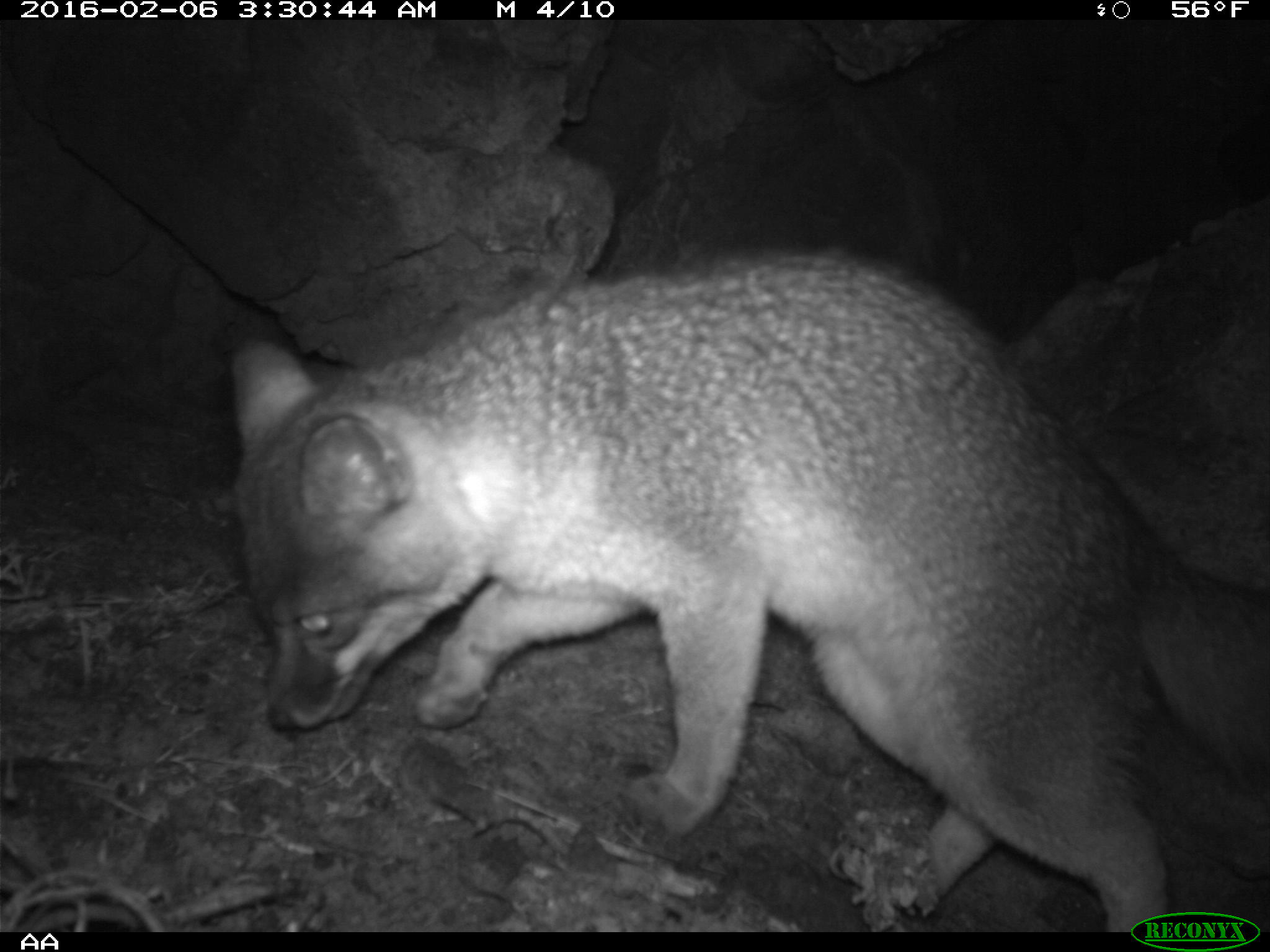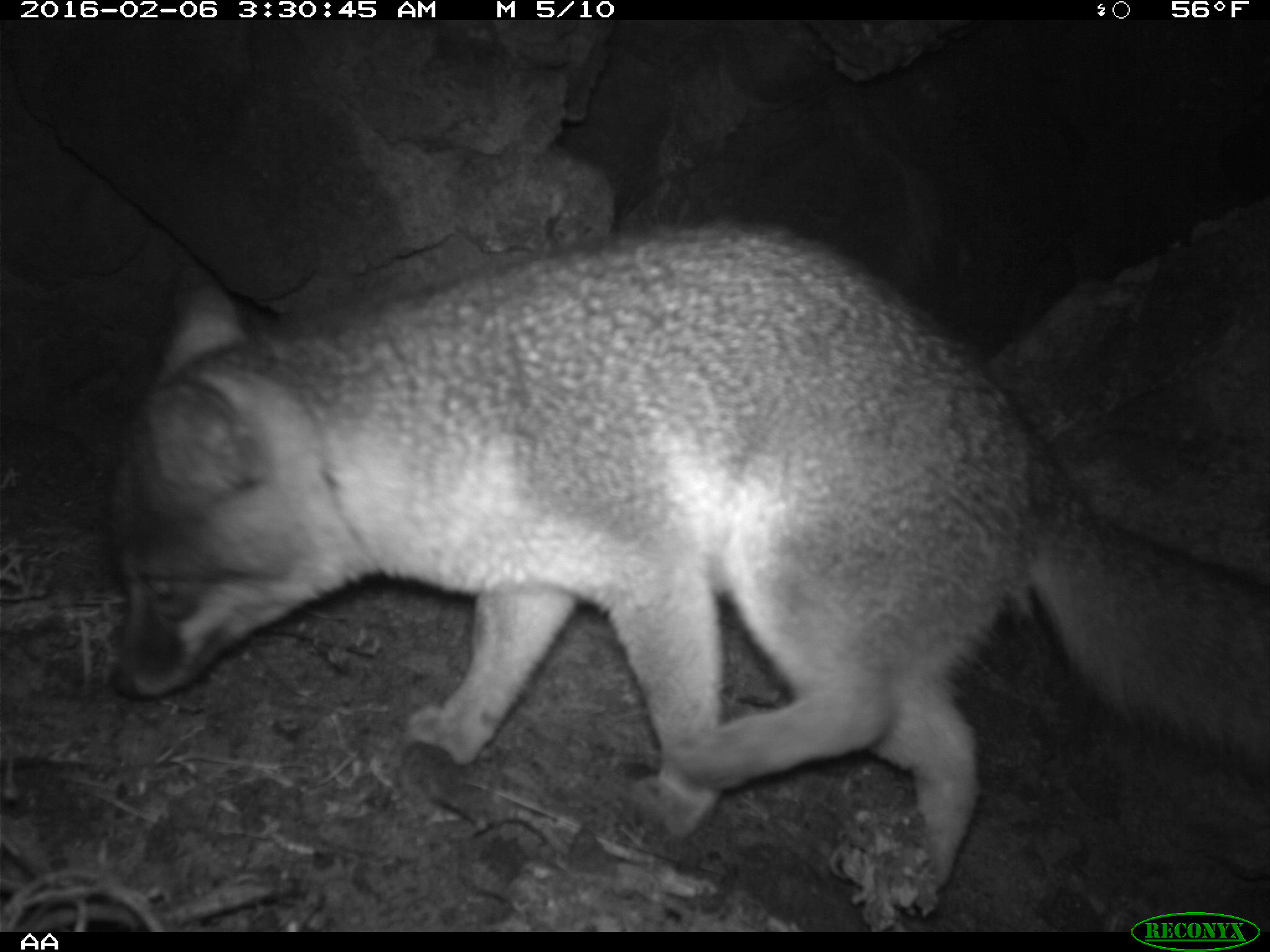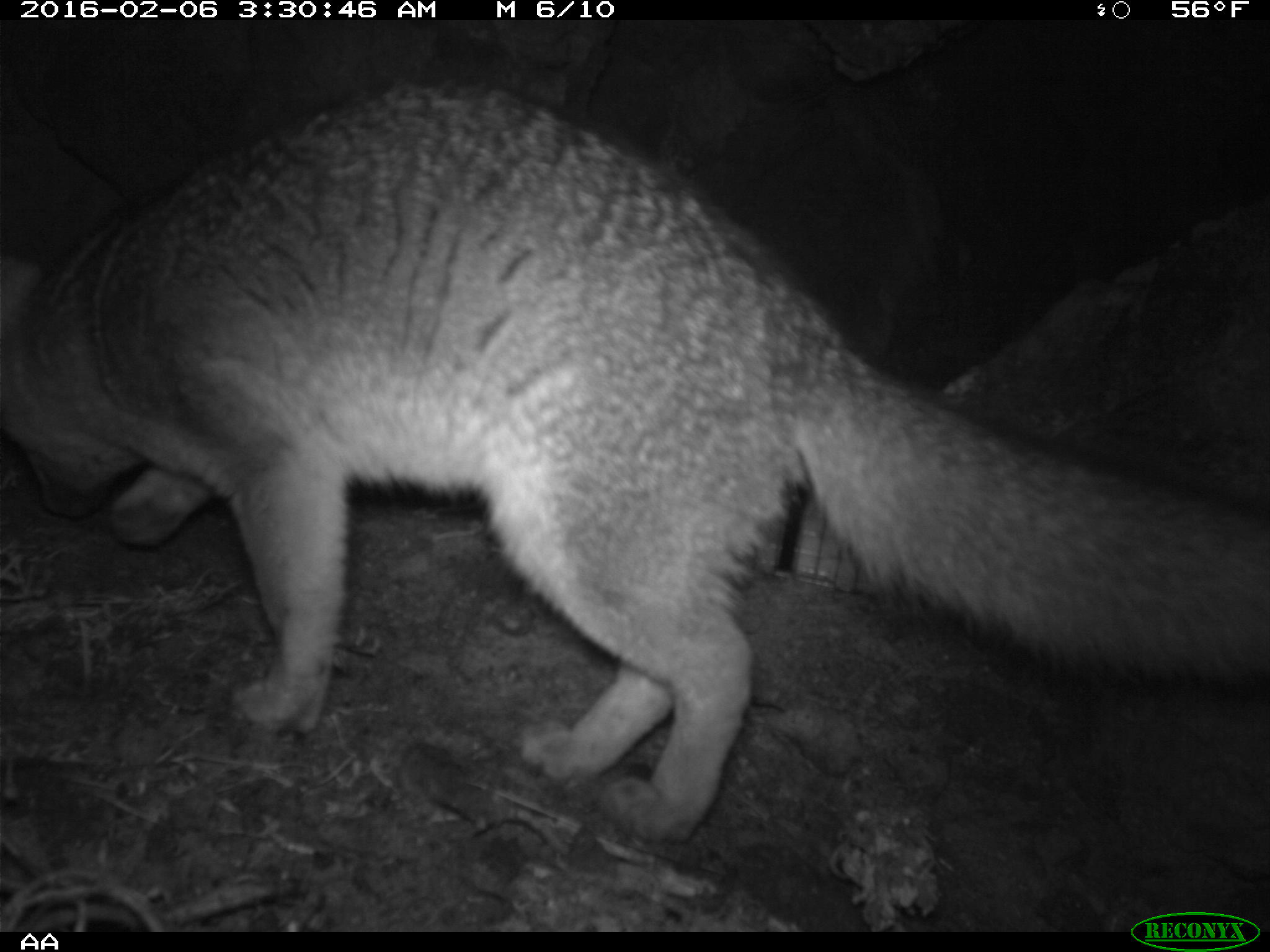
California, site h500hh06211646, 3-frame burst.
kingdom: Animalia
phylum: Chordata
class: Mammalia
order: Carnivora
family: Canidae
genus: Urocyon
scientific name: Urocyon littoralis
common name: island fox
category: fox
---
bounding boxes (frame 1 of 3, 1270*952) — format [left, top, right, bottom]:
fox: [230, 248, 1269, 930]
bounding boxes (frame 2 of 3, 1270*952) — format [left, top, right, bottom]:
fox: [105, 209, 1269, 915]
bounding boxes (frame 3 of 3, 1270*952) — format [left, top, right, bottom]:
fox: [0, 82, 1269, 844]